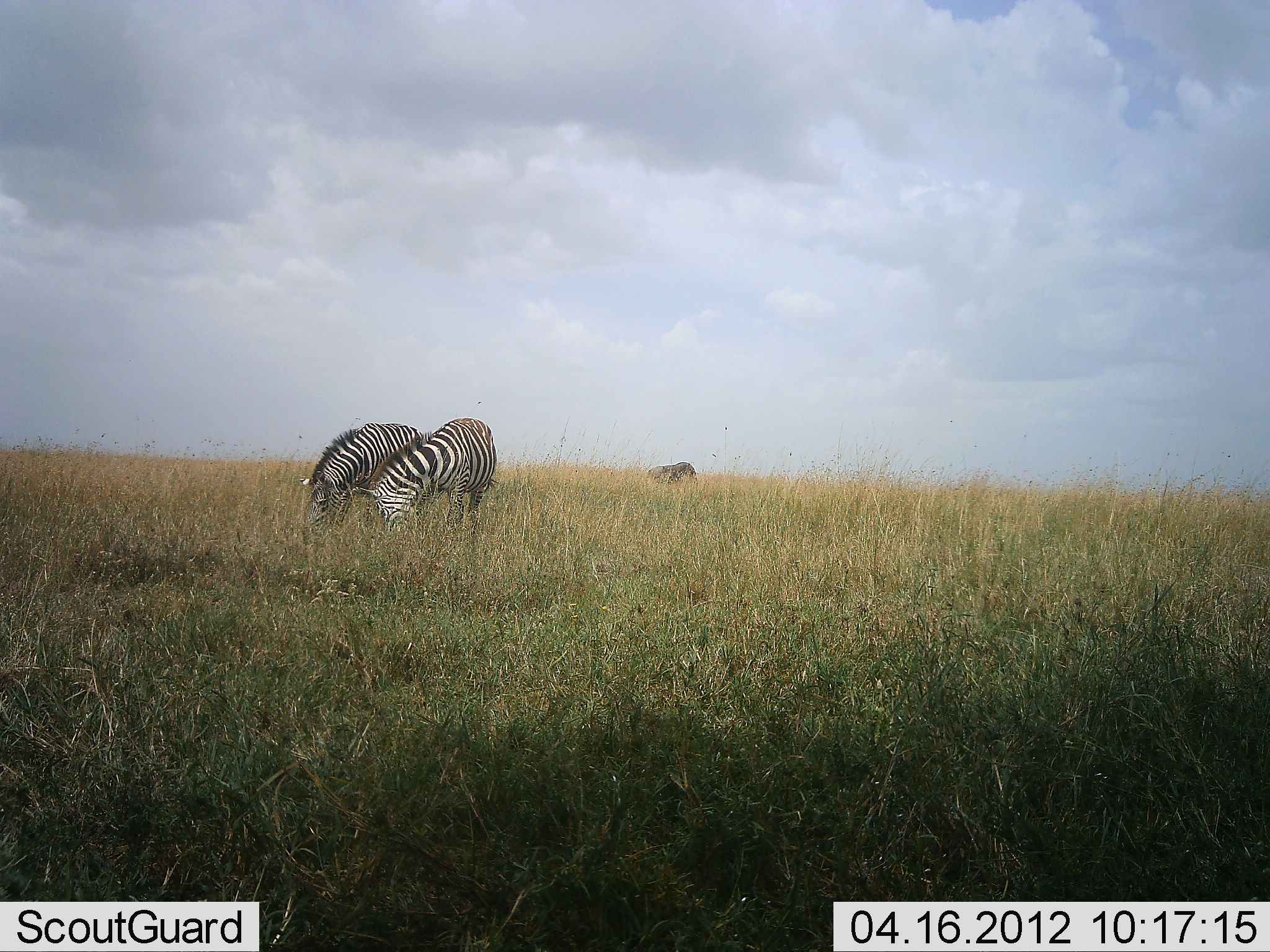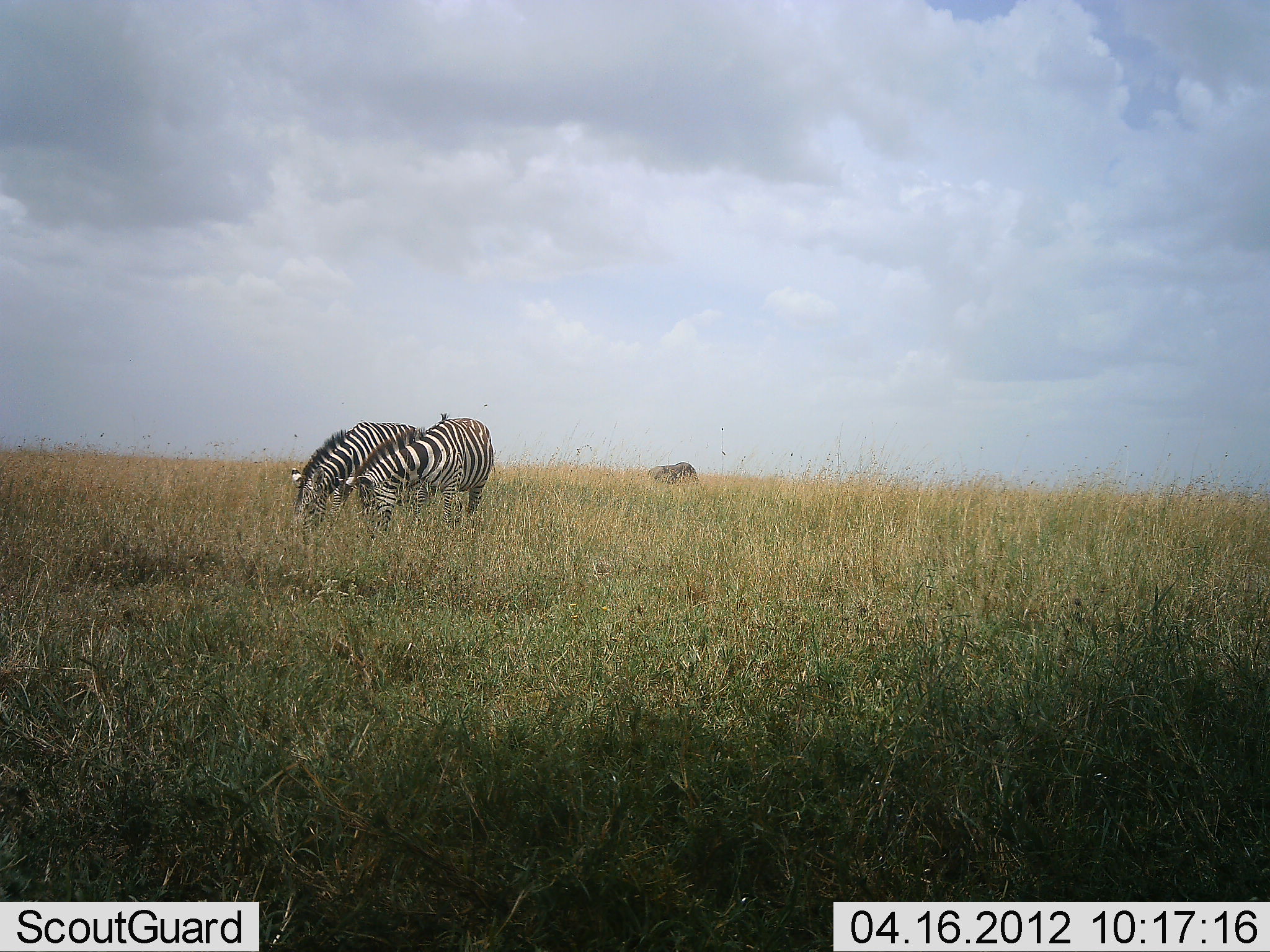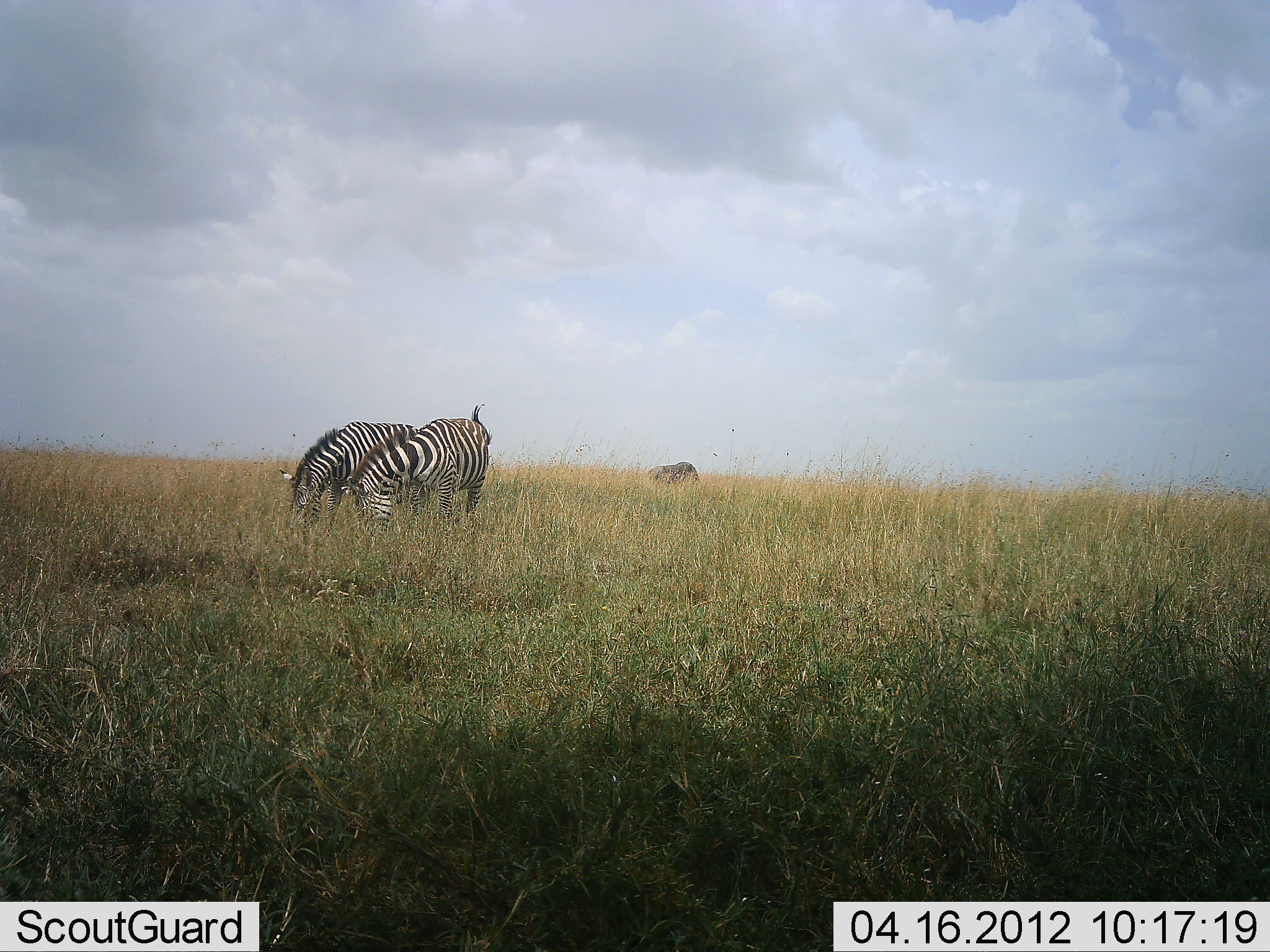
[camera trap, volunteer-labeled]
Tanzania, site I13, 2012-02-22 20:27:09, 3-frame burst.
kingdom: Animalia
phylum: Chordata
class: Mammalia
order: Perissodactyla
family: Equidae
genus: Equus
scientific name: Equus quagga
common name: plains zebra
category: zebra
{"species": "zebra (plains zebra) (Equus quagga)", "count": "2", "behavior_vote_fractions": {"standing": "12%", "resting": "0%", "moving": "3%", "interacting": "12%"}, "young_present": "0%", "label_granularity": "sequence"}